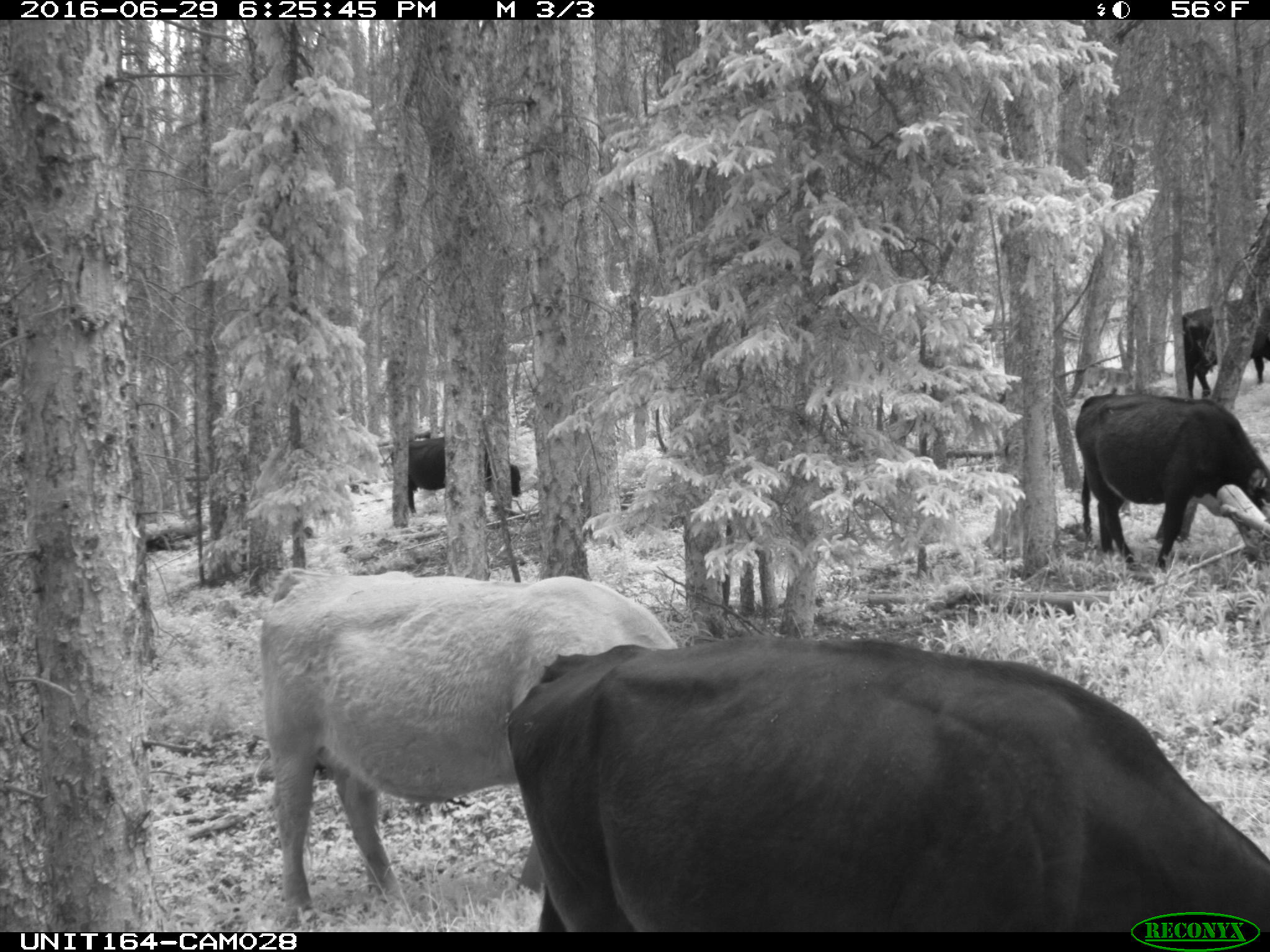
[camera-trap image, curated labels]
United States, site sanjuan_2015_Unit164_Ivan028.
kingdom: Animalia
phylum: Chordata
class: Mammalia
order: Artiodactyla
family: Bovidae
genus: Bos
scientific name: Bos taurus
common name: domestic cow